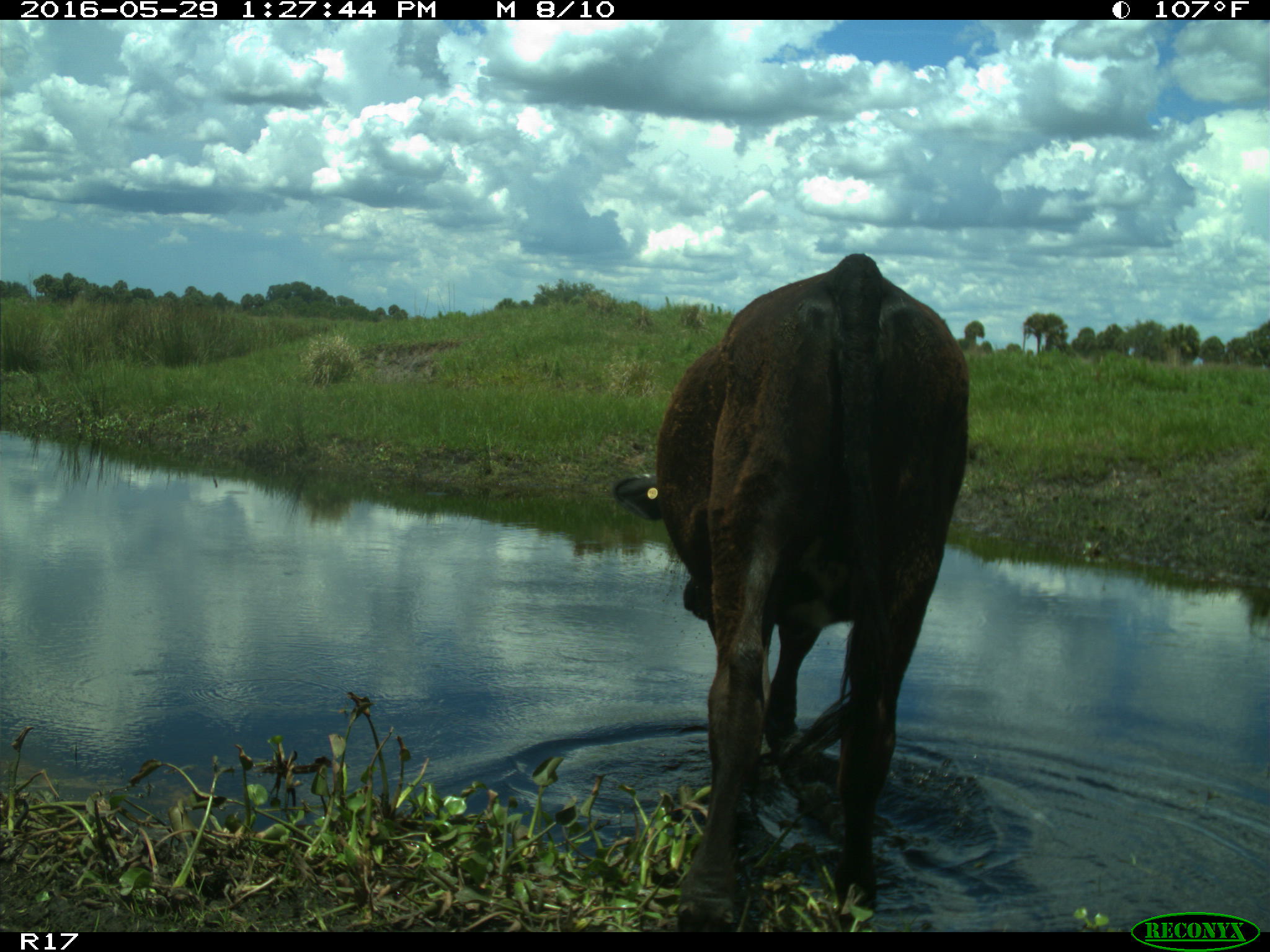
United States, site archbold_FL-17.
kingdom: Animalia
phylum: Chordata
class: Mammalia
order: Artiodactyla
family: Bovidae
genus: Bos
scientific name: Bos taurus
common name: domestic cow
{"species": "Bos taurus (domestic cow)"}